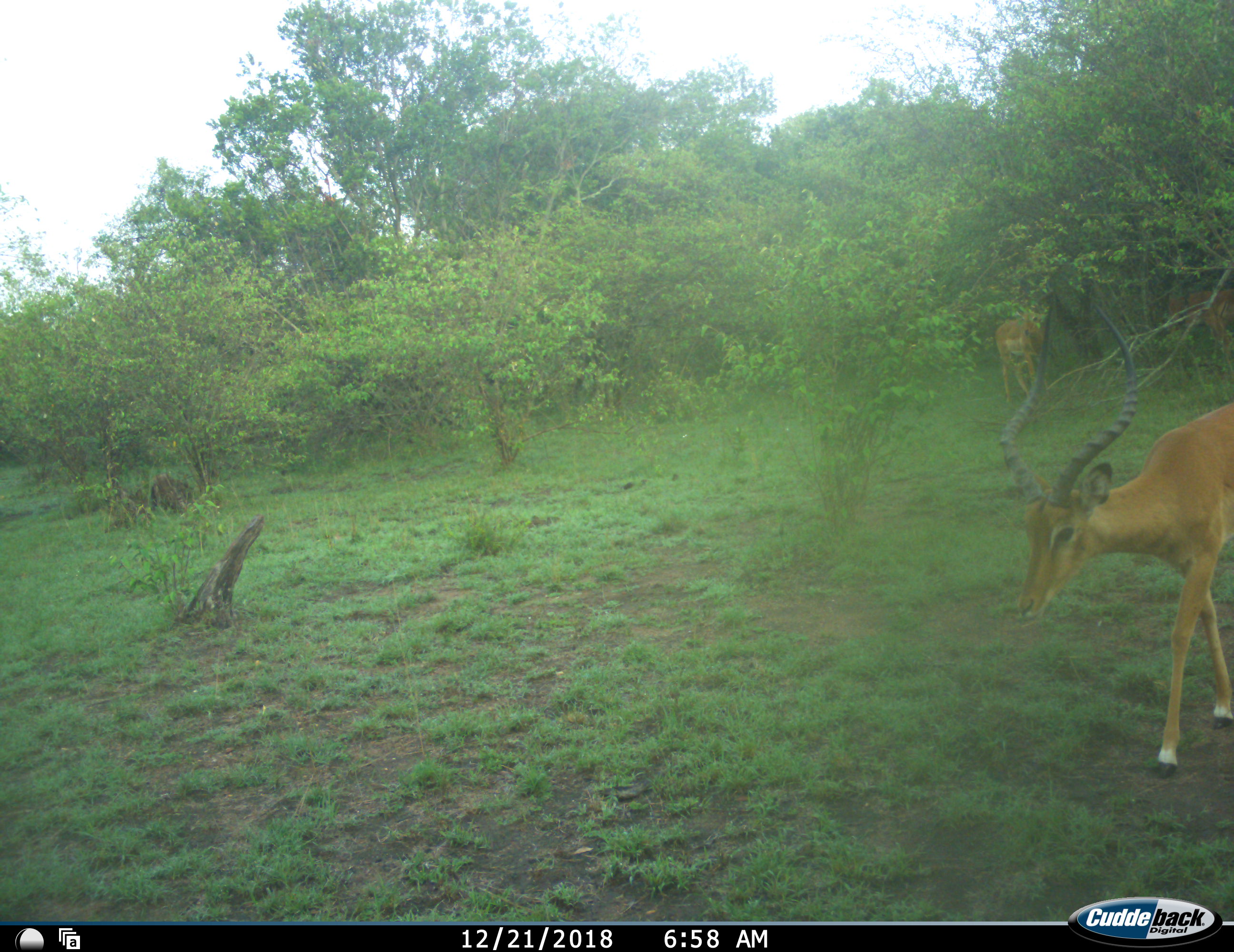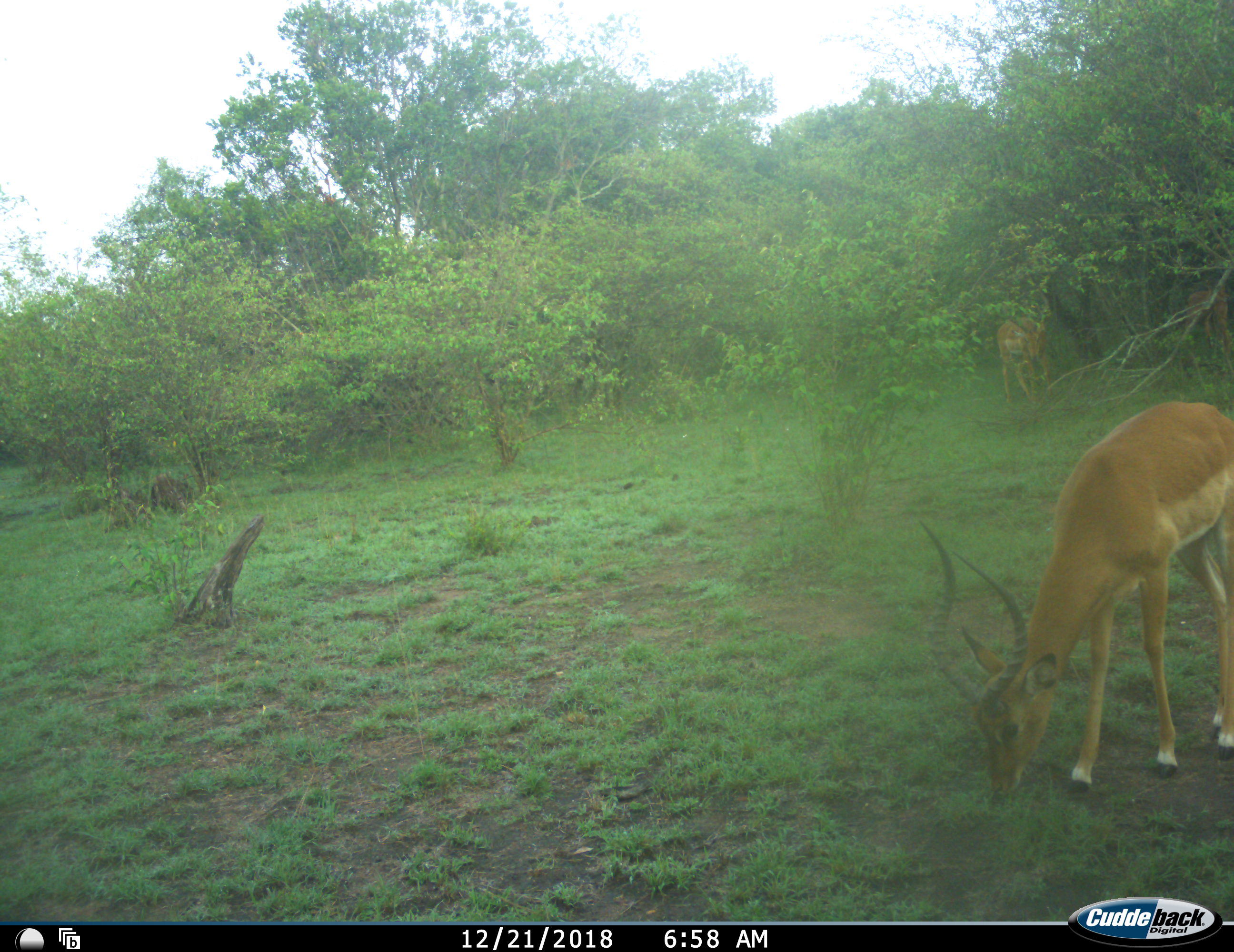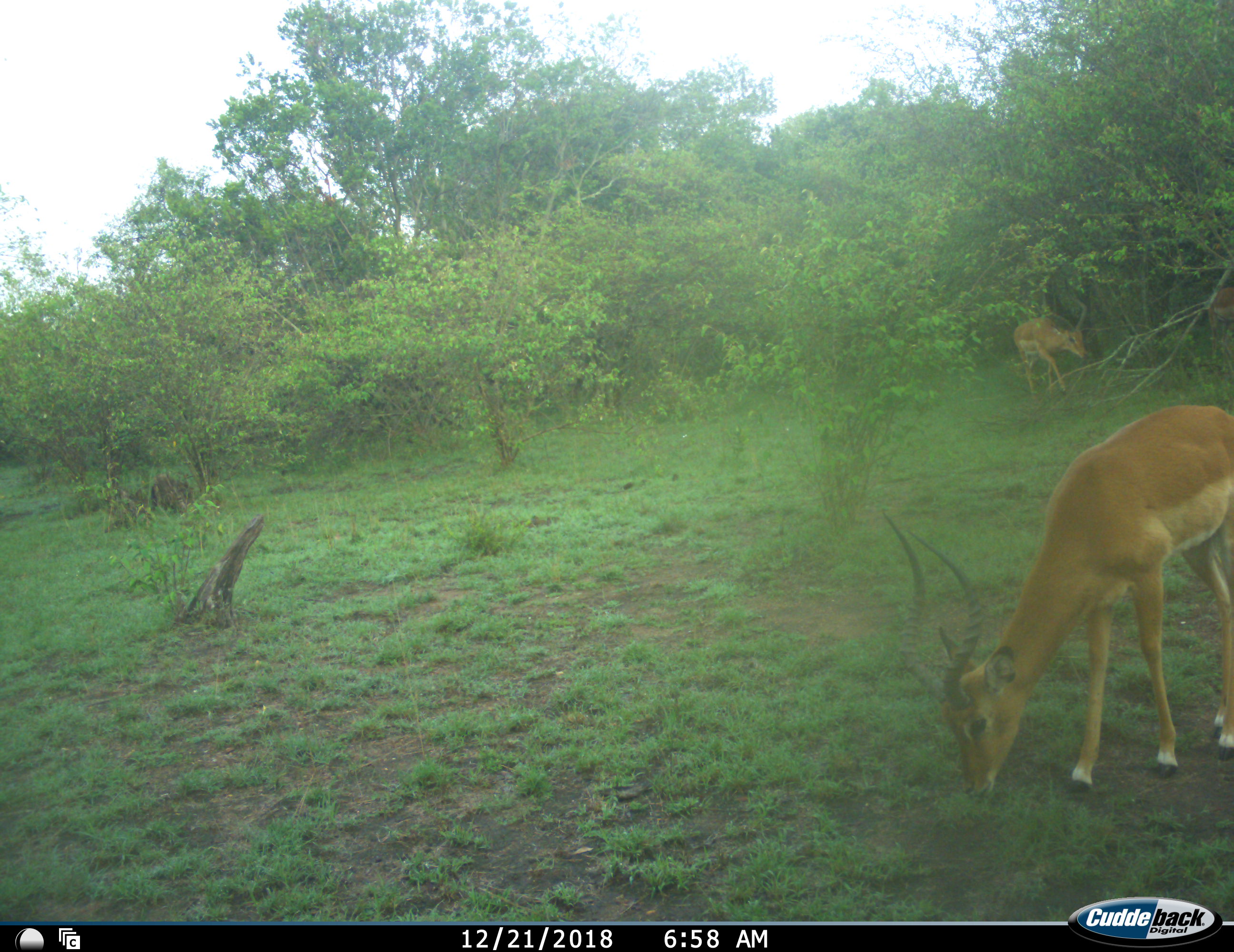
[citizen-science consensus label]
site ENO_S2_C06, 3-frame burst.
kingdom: Animalia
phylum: Chordata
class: Mammalia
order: Artiodactyla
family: Bovidae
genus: Aepyceros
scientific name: Aepyceros melampus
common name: impala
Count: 2.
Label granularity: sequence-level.